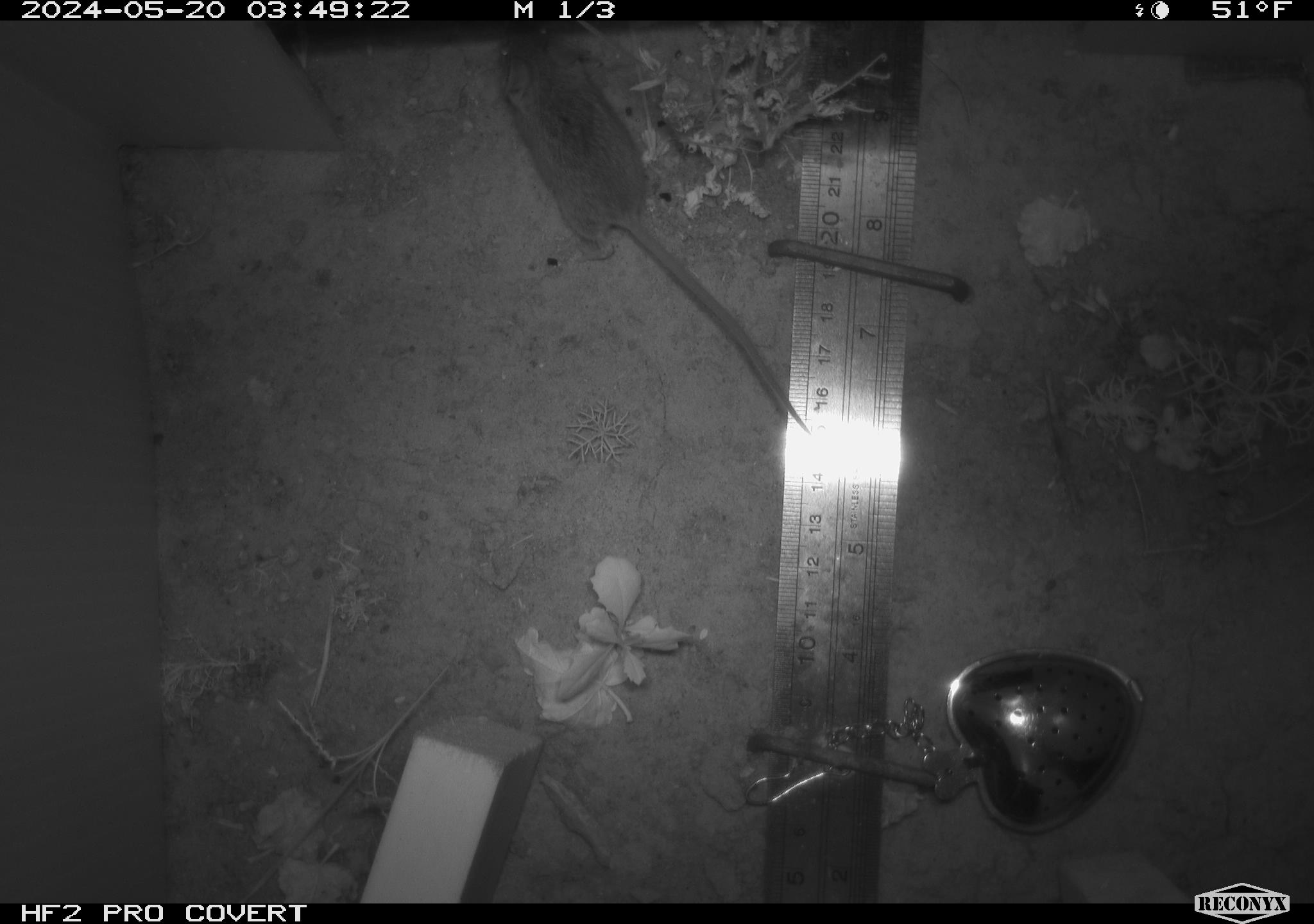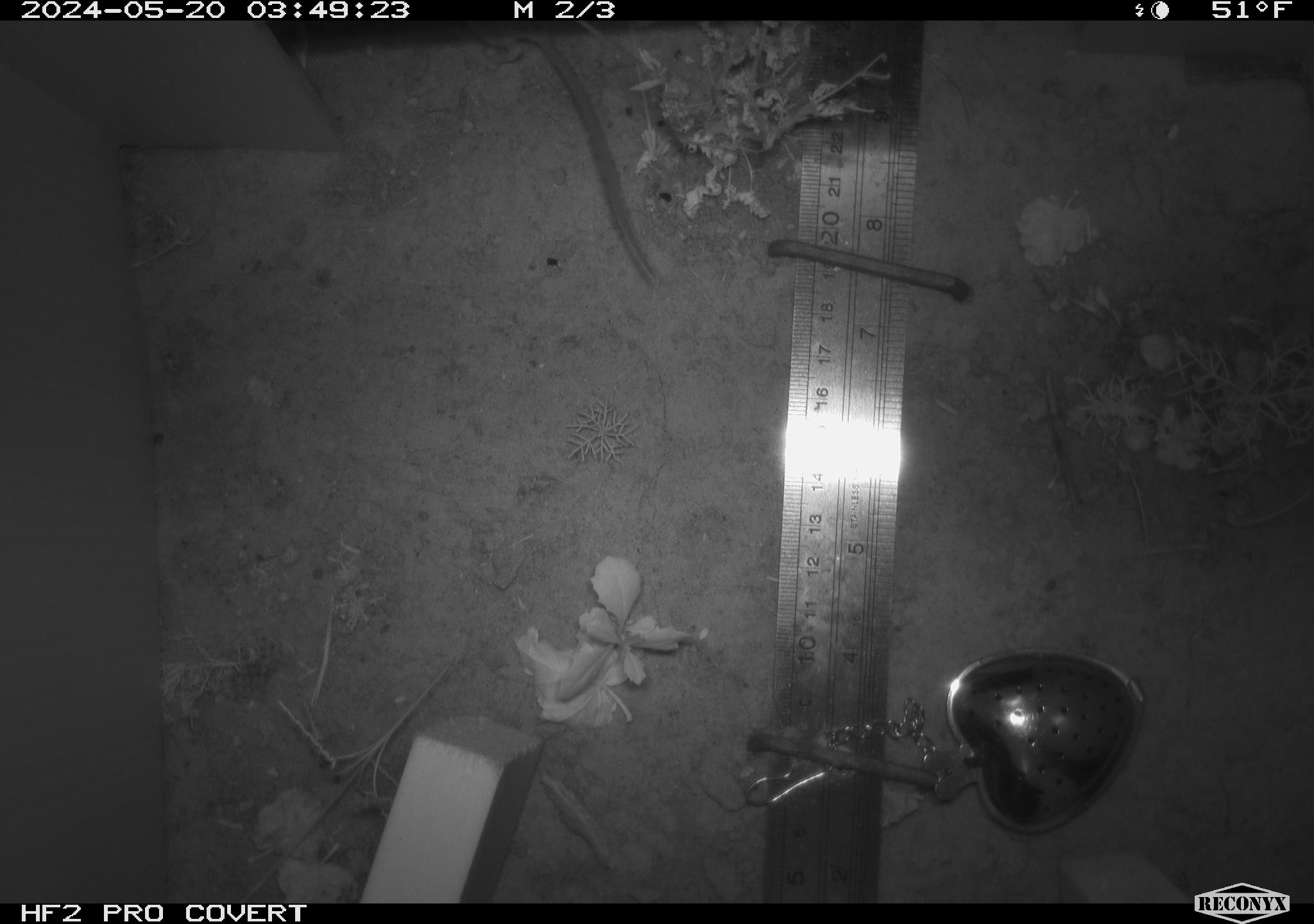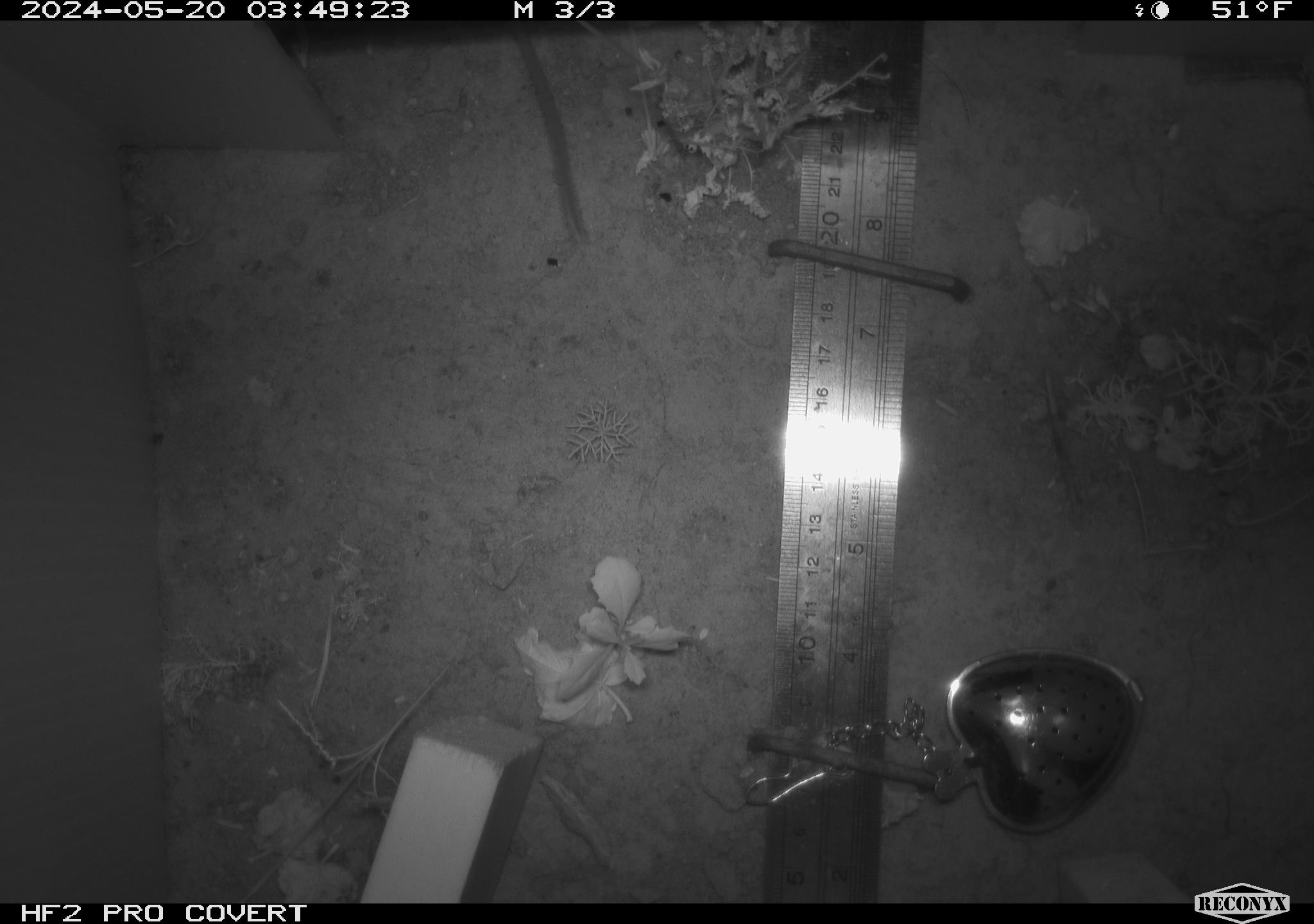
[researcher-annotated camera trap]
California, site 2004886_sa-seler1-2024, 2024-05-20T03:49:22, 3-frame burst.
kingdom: Animalia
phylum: Chordata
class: Mammalia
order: Rodentia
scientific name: Rodentia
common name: mouse species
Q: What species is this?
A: Mouse species (Rodentia).